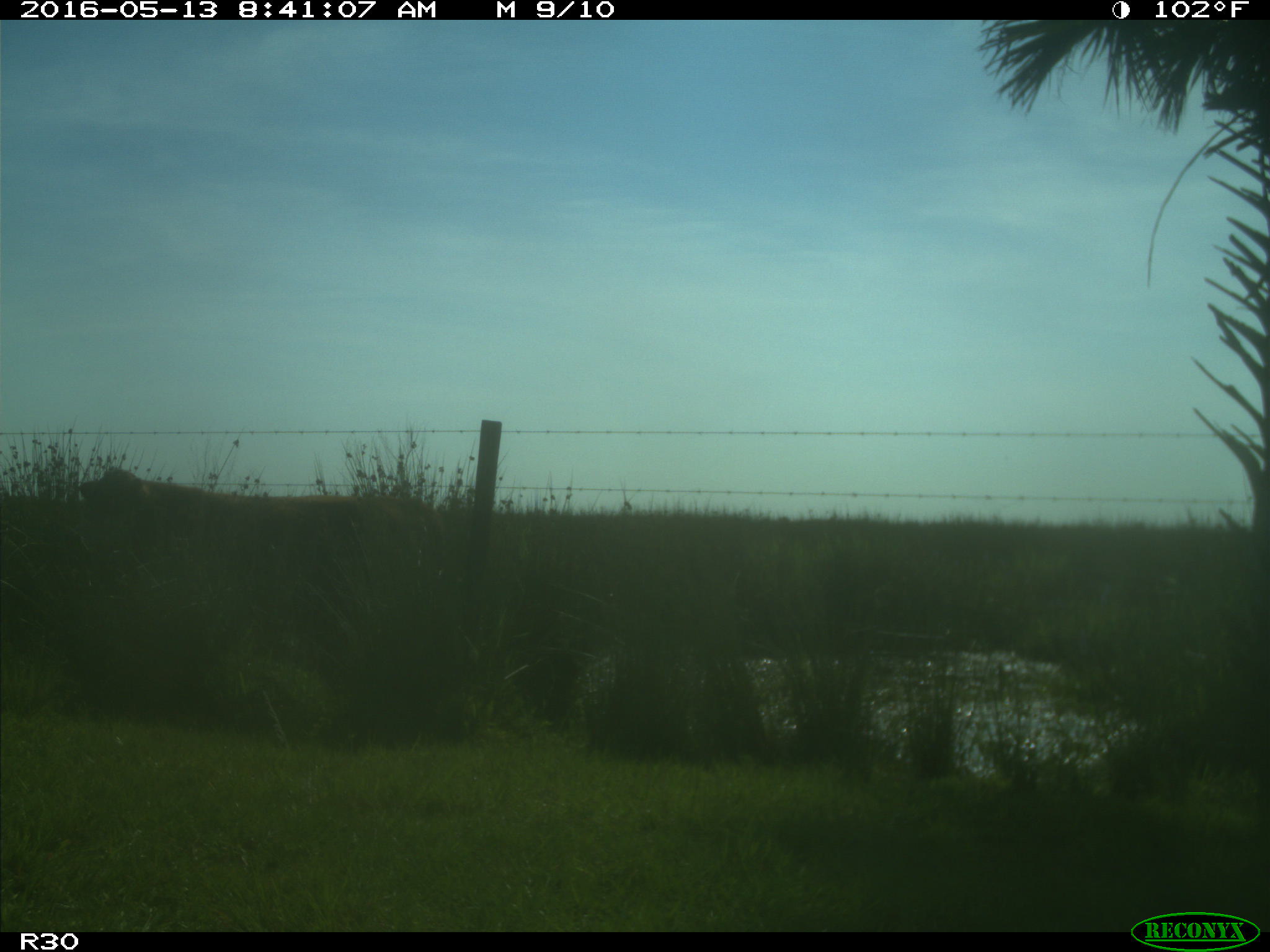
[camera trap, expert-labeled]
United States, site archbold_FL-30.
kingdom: Animalia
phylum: Chordata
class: Mammalia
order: Artiodactyla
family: Bovidae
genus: Bos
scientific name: Bos taurus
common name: domestic cow